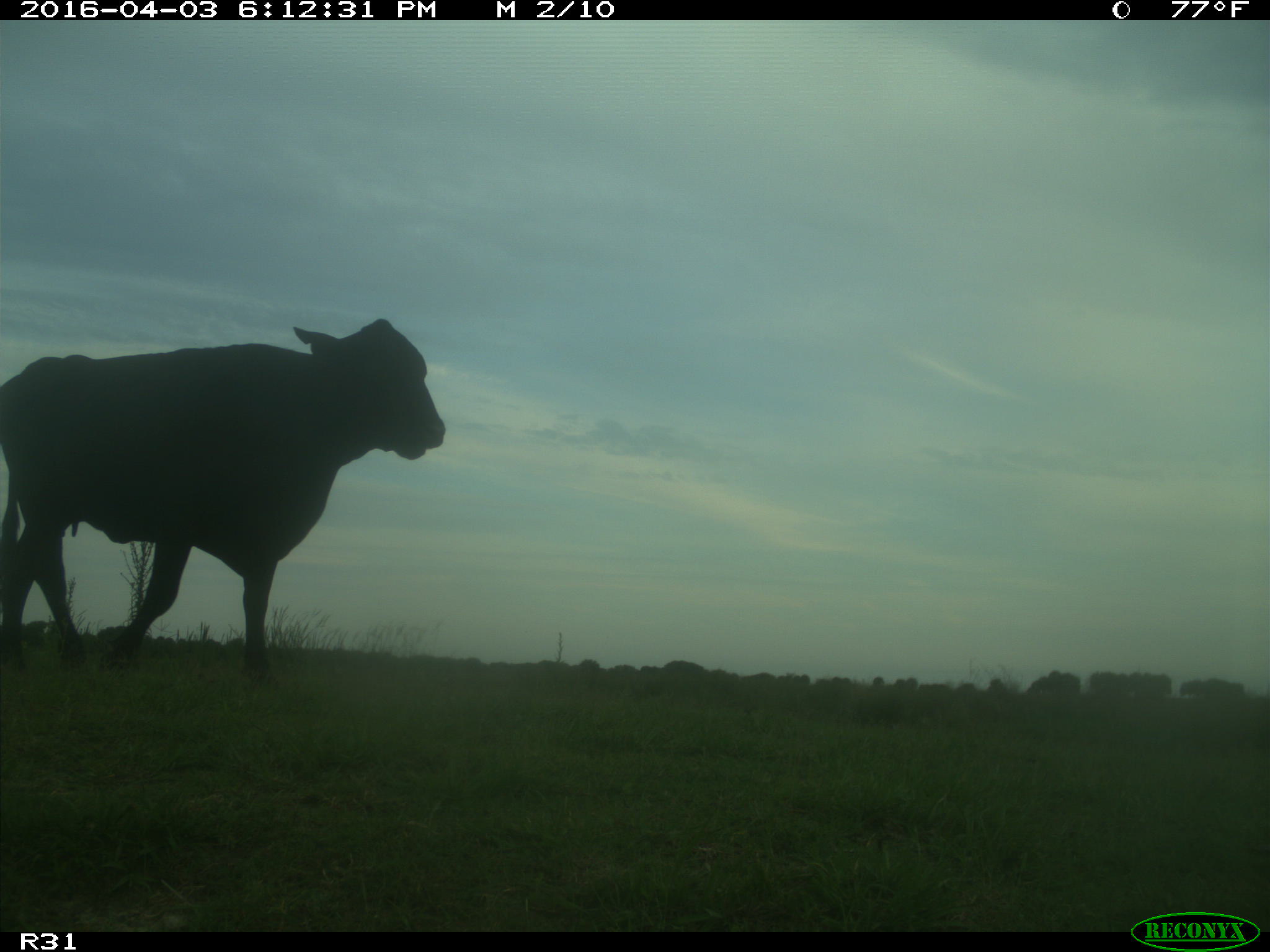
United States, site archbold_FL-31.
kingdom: Animalia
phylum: Chordata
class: Mammalia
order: Artiodactyla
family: Bovidae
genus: Bos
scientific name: Bos taurus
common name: domestic cow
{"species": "Bos taurus (domestic cow)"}